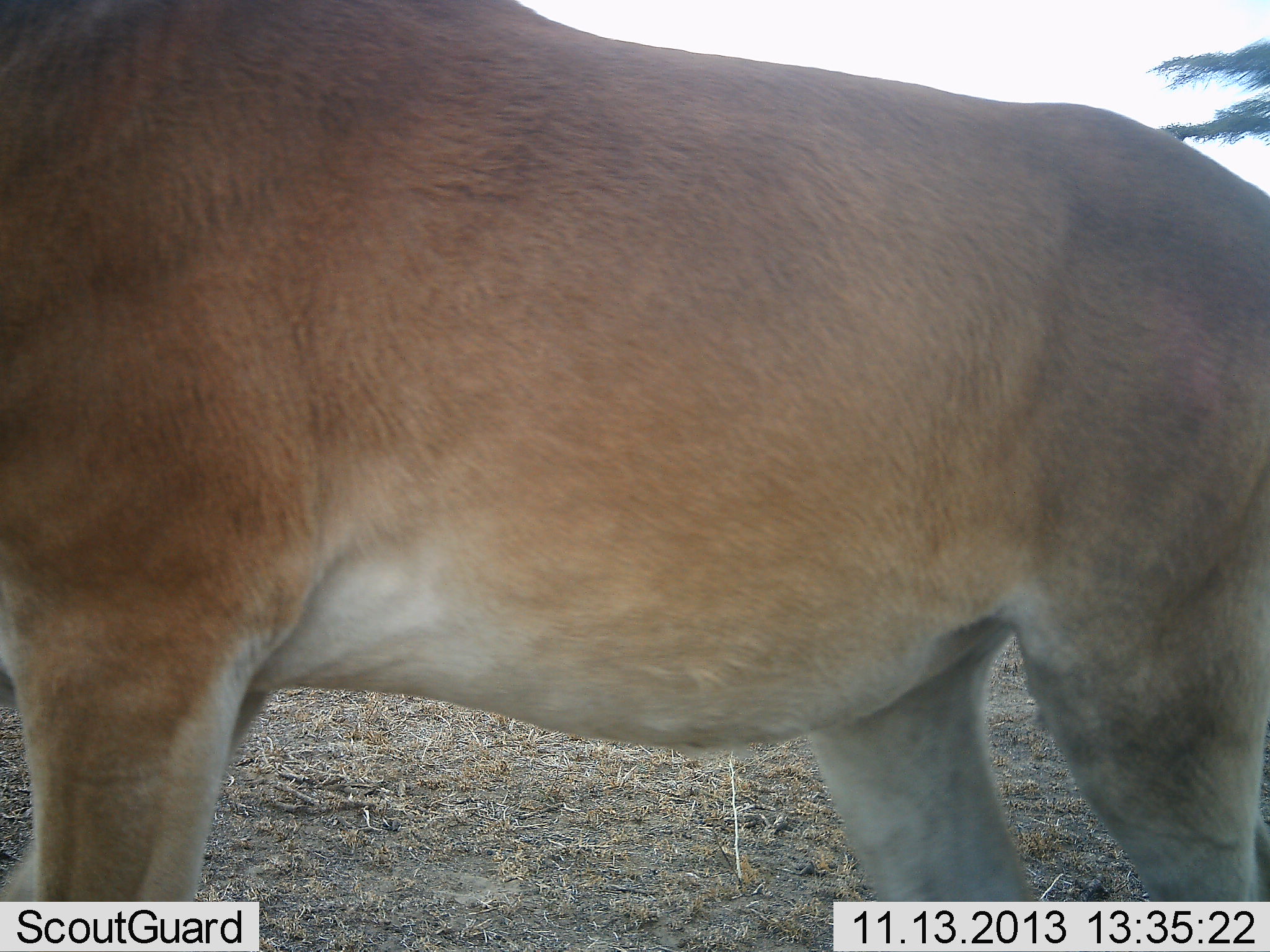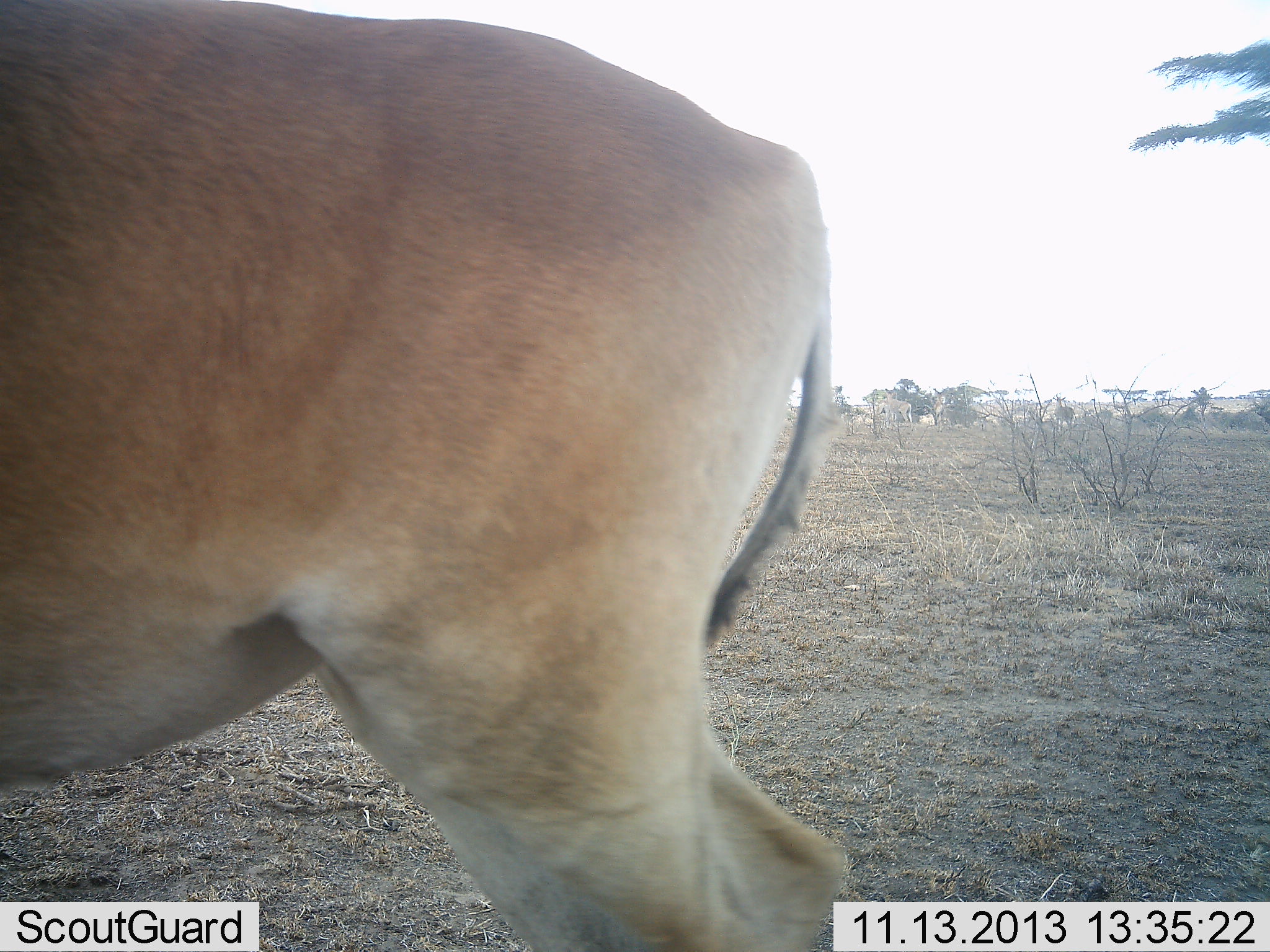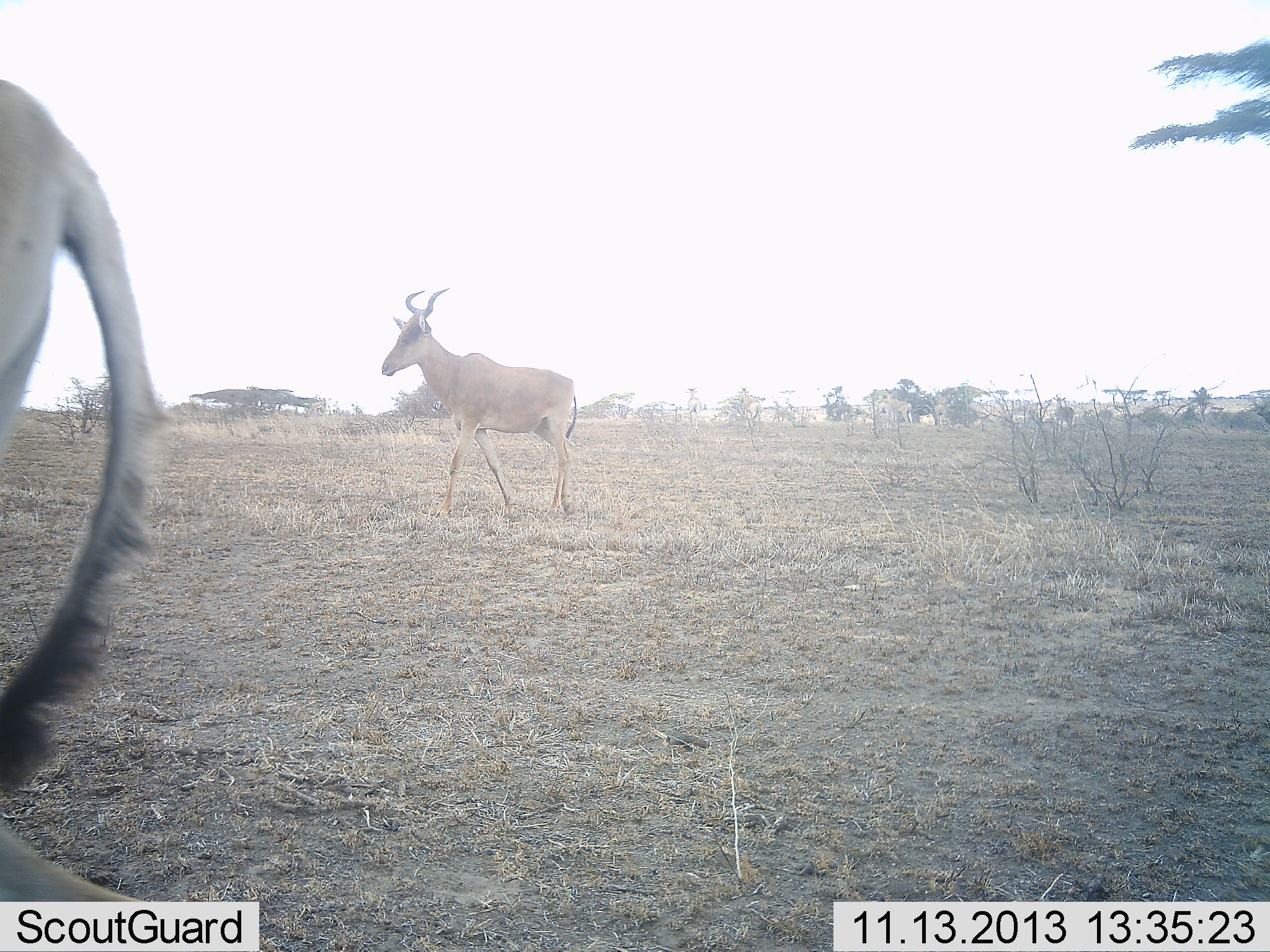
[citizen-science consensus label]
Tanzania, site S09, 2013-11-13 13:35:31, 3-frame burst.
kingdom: Animalia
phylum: Chordata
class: Mammalia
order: Artiodactyla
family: Bovidae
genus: Alcelaphus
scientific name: Alcelaphus buselaphus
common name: hartebeest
Hartebeest (Alcelaphus buselaphus), count 2. Behavior (volunteer vote fractions): standing 0%, resting 0%, moving 100%, interacting 0%. Young present (vote fraction): 0%. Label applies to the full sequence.